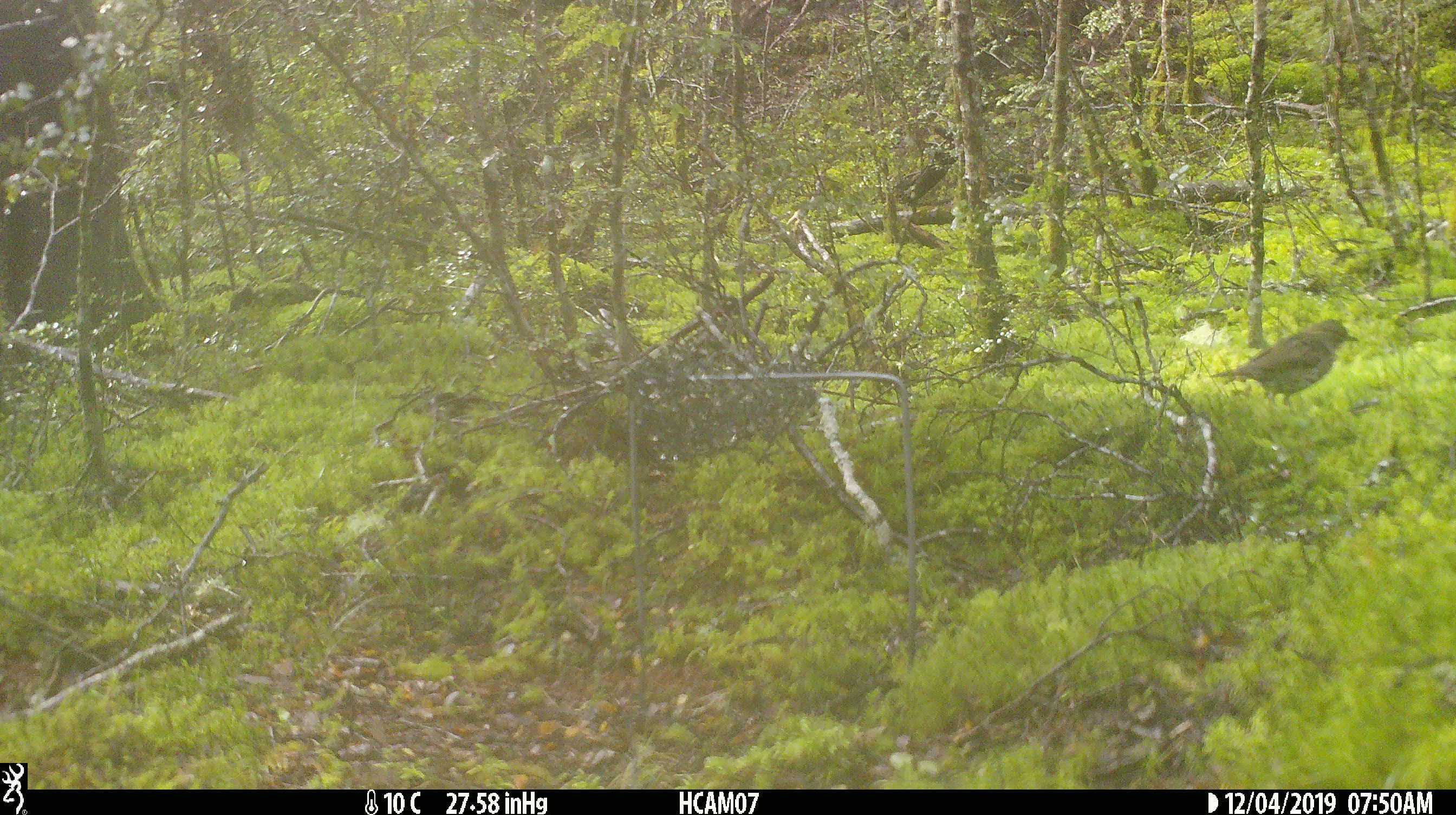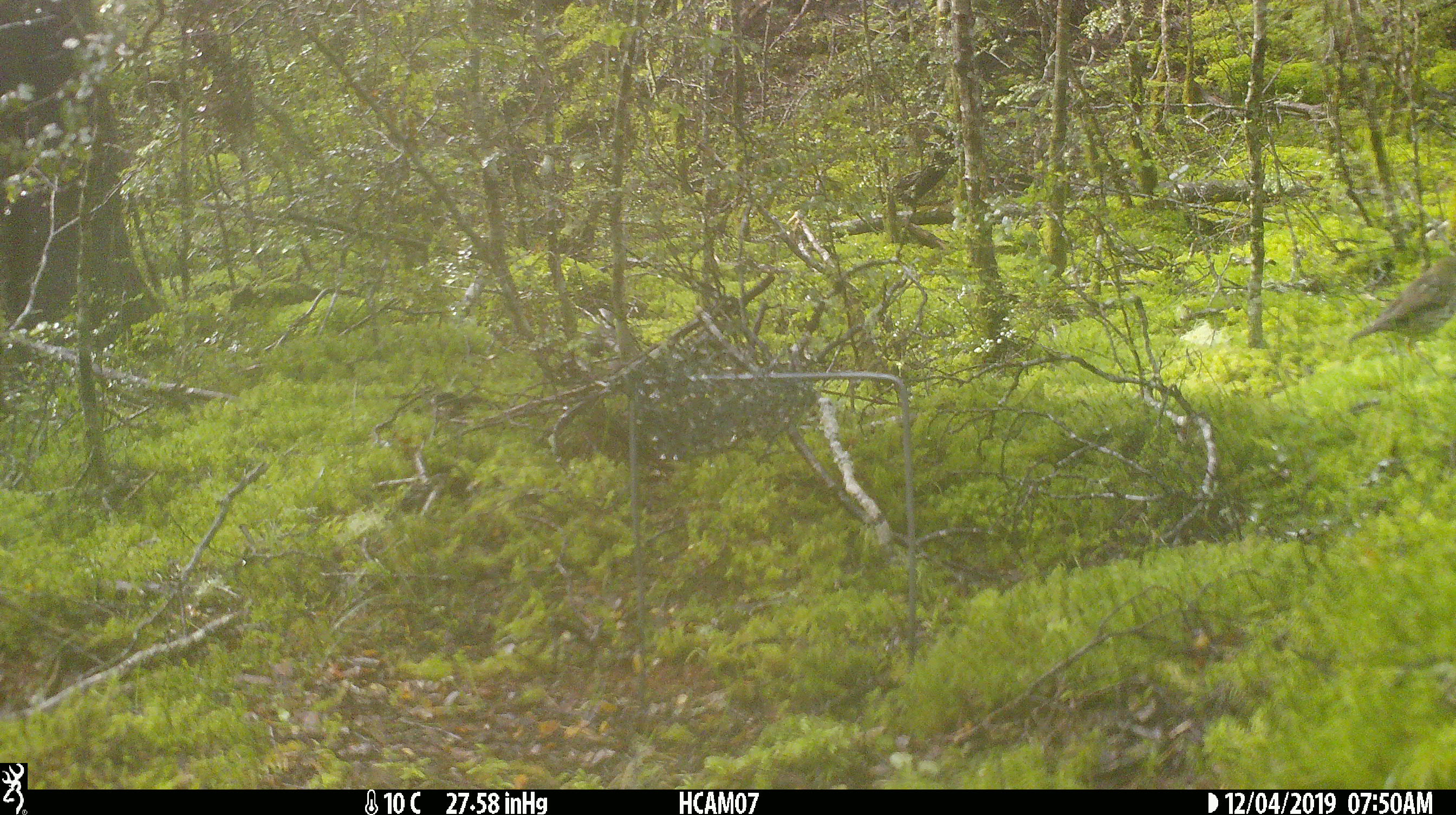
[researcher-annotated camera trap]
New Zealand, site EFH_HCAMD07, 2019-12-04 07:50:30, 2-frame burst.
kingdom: Animalia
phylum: Chordata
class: Aves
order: Passeriformes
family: Turdidae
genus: Turdus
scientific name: Turdus philomelos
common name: song thrush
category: thrush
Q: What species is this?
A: Thrush (song thrush) (Turdus philomelos).